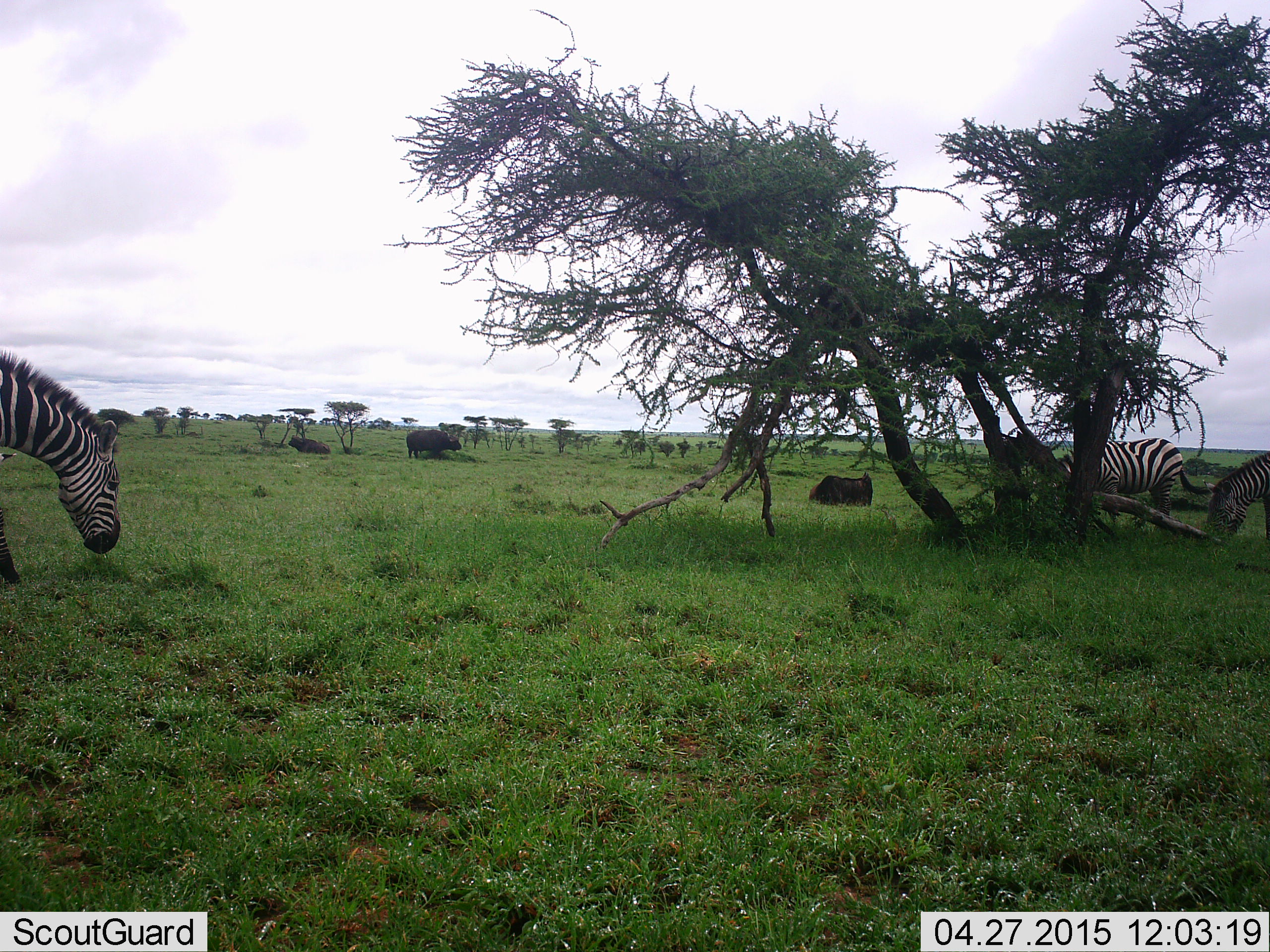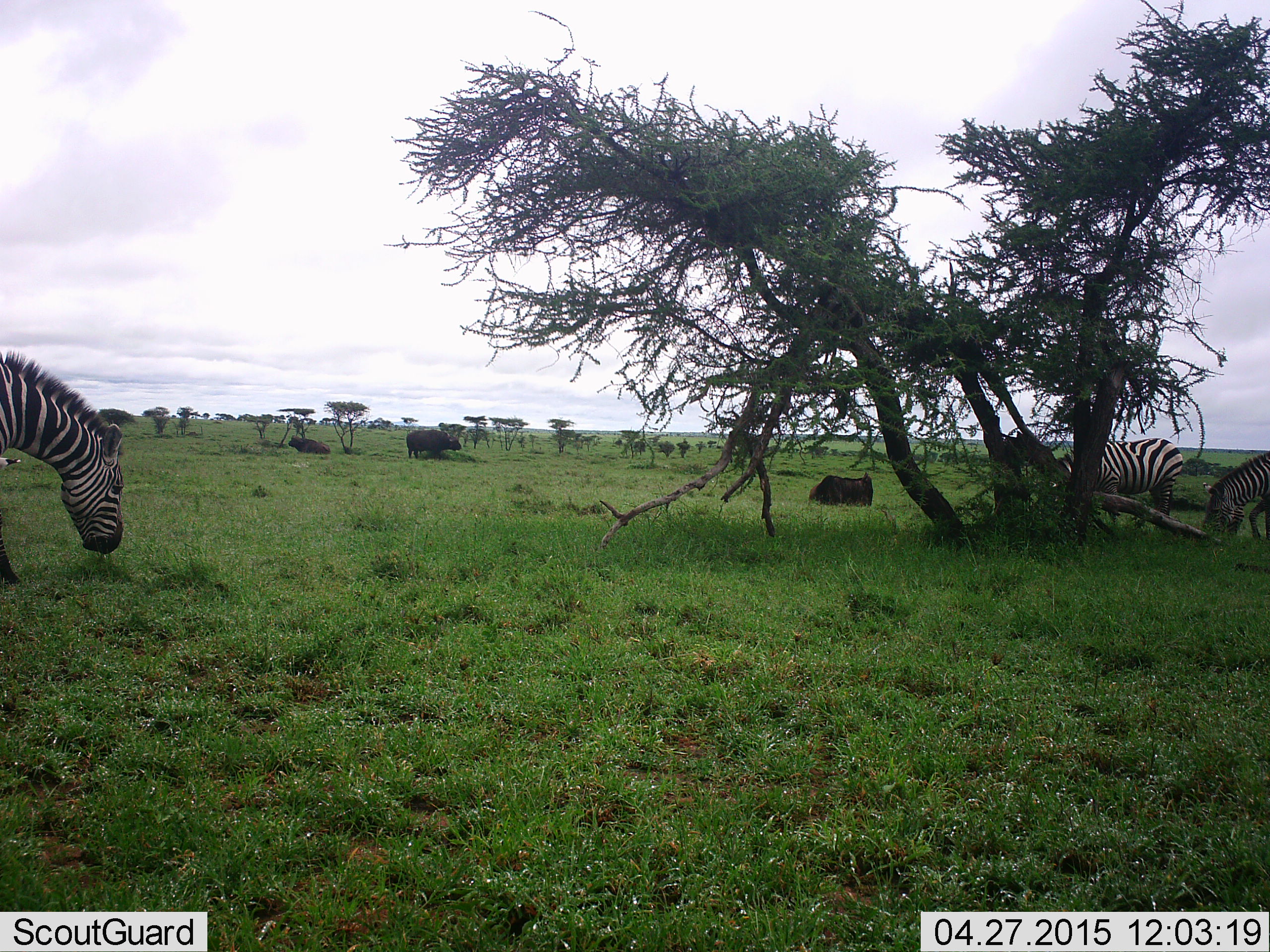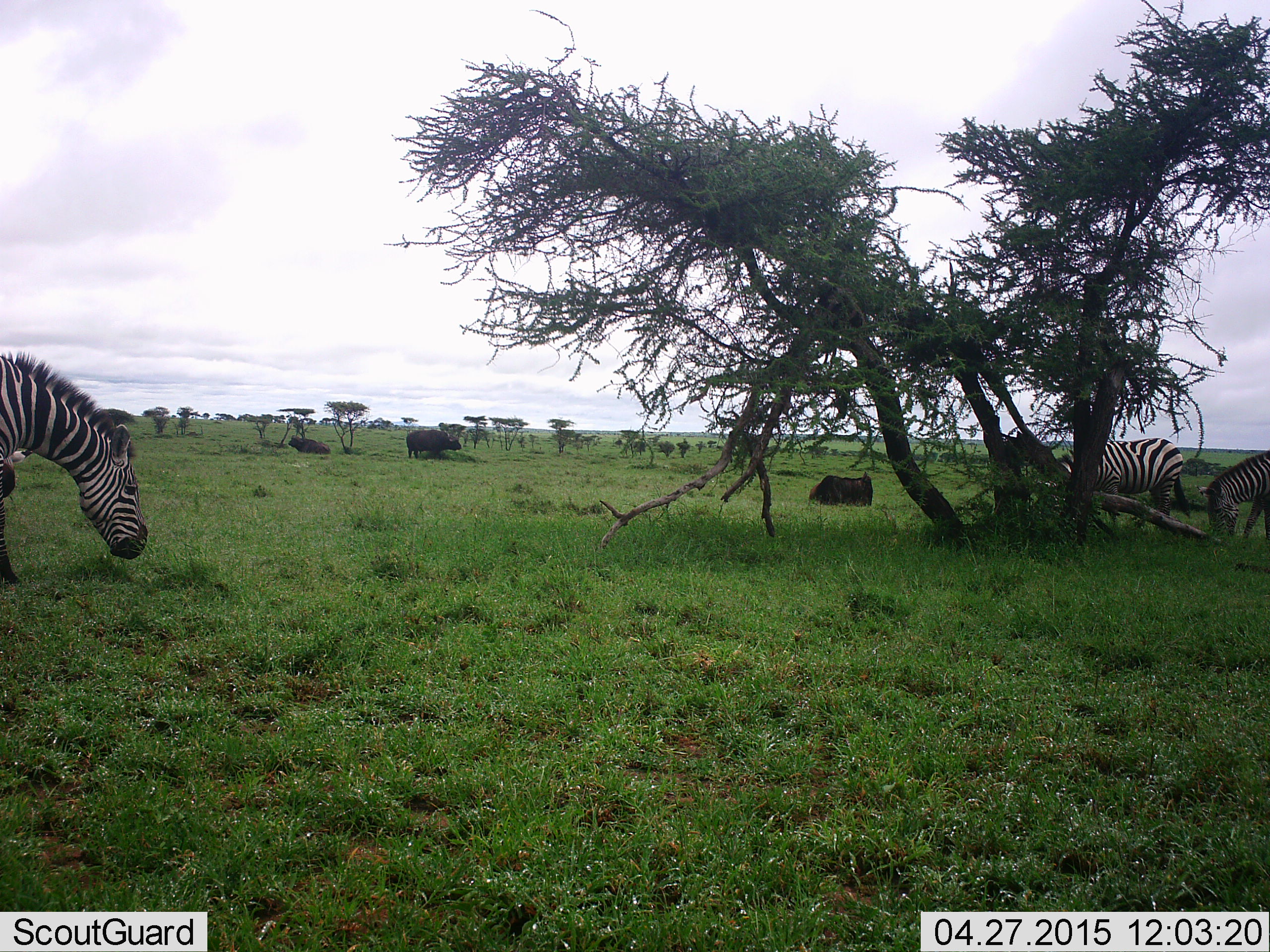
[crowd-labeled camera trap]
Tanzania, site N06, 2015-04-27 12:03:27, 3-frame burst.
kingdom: Animalia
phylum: Chordata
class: Mammalia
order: Artiodactyla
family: Bovidae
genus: Syncerus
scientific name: Syncerus caffer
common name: cape buffalo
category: buffalo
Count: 3.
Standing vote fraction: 64%.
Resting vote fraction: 91%.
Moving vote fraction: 9%.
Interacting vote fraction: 0%.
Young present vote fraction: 0%.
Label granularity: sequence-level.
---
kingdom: Animalia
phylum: Chordata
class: Mammalia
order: Perissodactyla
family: Equidae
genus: Equus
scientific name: Equus quagga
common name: plains zebra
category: zebra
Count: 3.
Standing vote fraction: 15%.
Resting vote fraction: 0%.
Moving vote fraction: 0%.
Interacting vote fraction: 0%.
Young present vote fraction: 0%.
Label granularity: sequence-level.